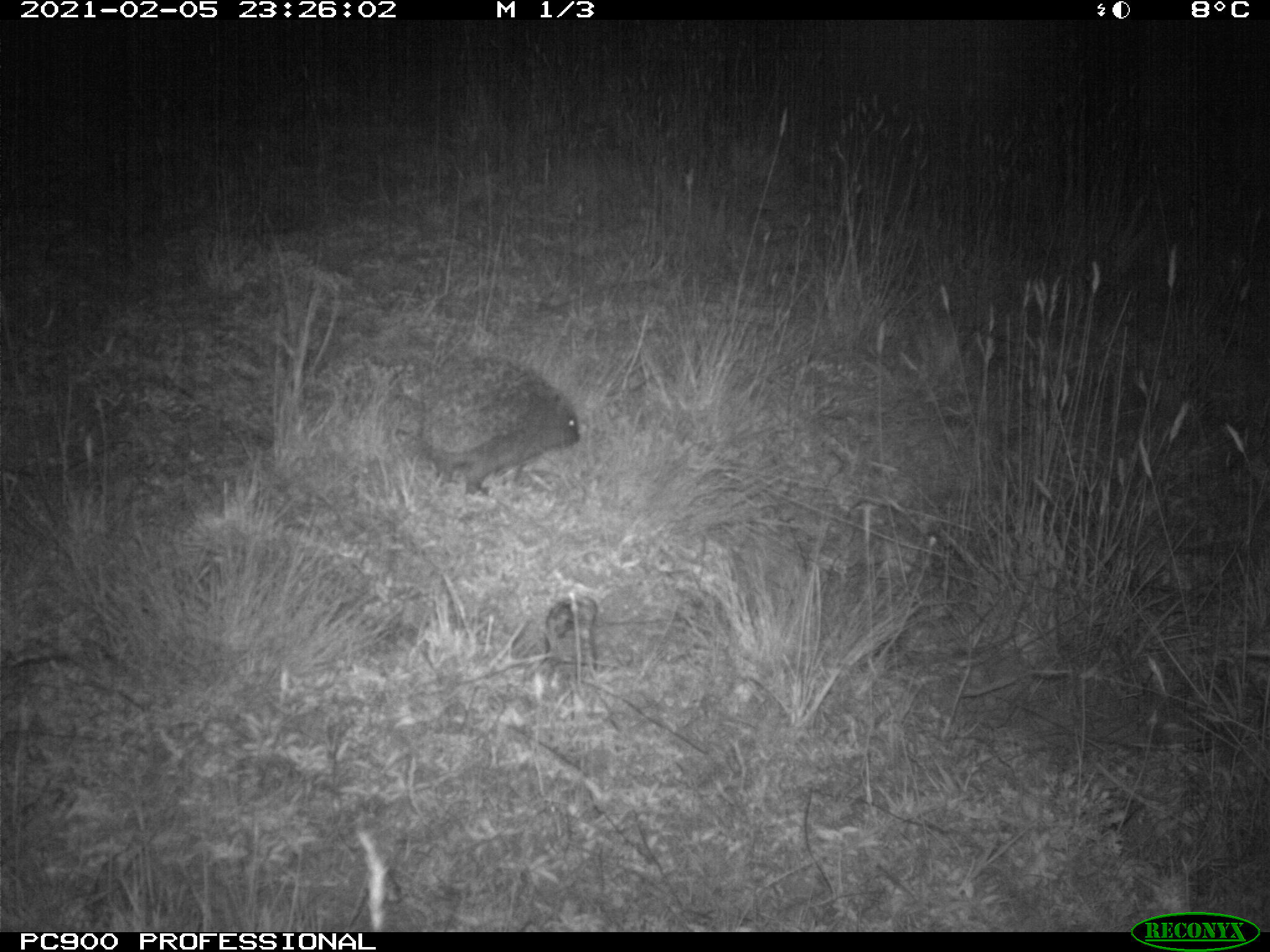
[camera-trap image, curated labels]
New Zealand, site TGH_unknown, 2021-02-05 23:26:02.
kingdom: Animalia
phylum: Chordata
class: Mammalia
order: Eulipotyphla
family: Erinaceidae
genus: Erinaceus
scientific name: Erinaceus europaeus europaeus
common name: european hedgehog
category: hedgehog